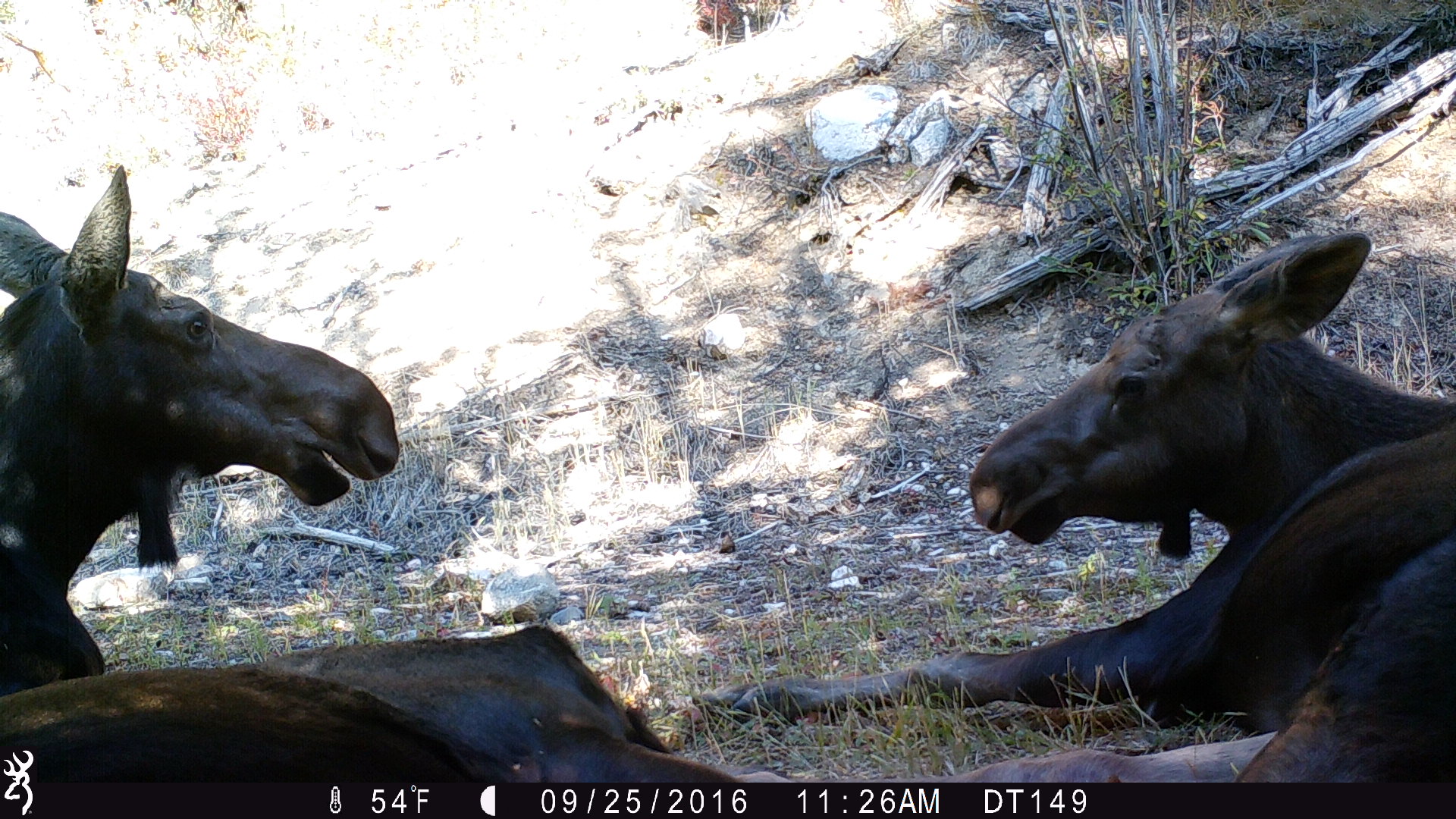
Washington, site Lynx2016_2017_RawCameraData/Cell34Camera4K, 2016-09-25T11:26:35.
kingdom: Animalia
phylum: Chordata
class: Mammalia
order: Artiodactyla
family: Cervidae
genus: Alces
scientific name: Alces alces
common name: moose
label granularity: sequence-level